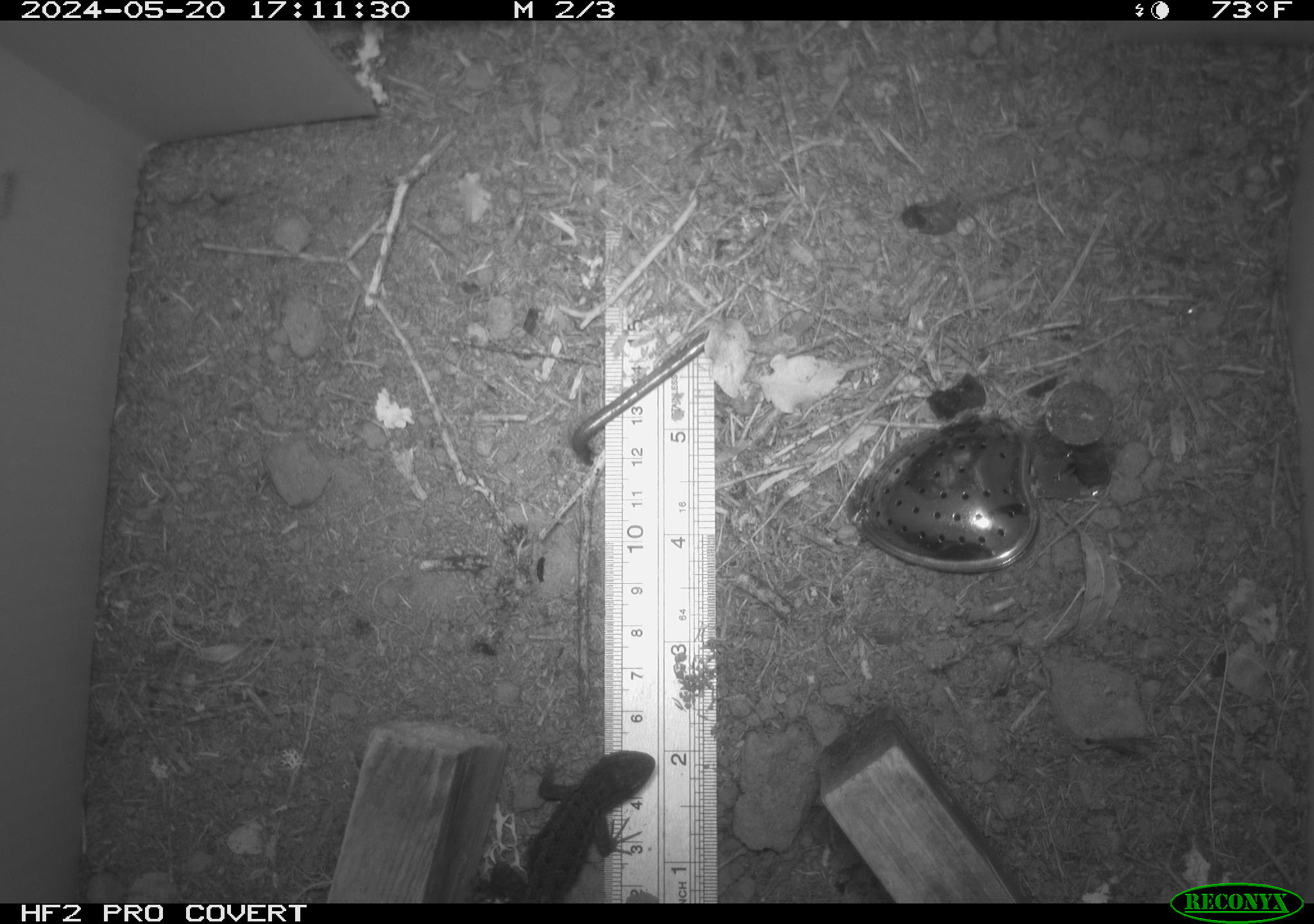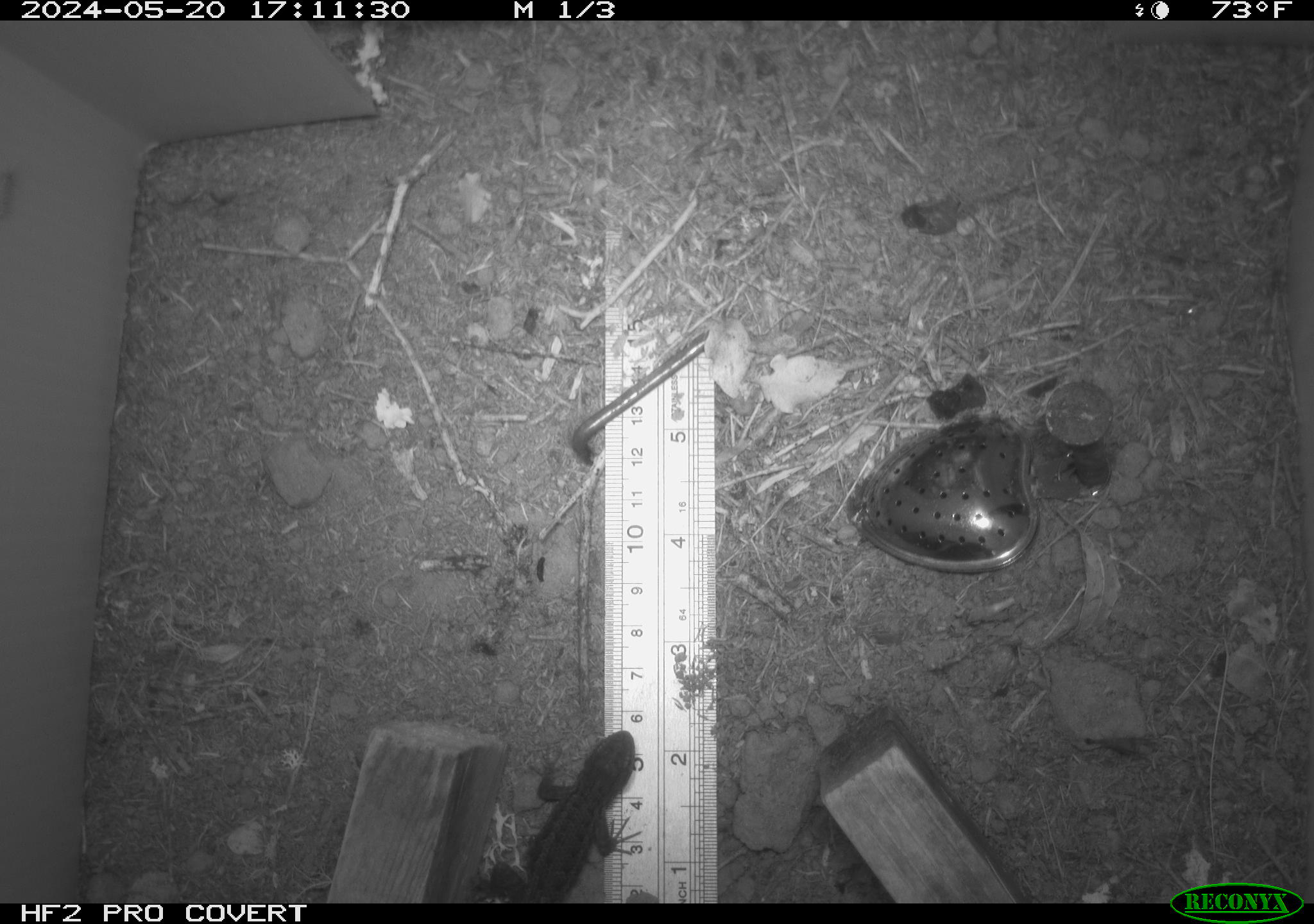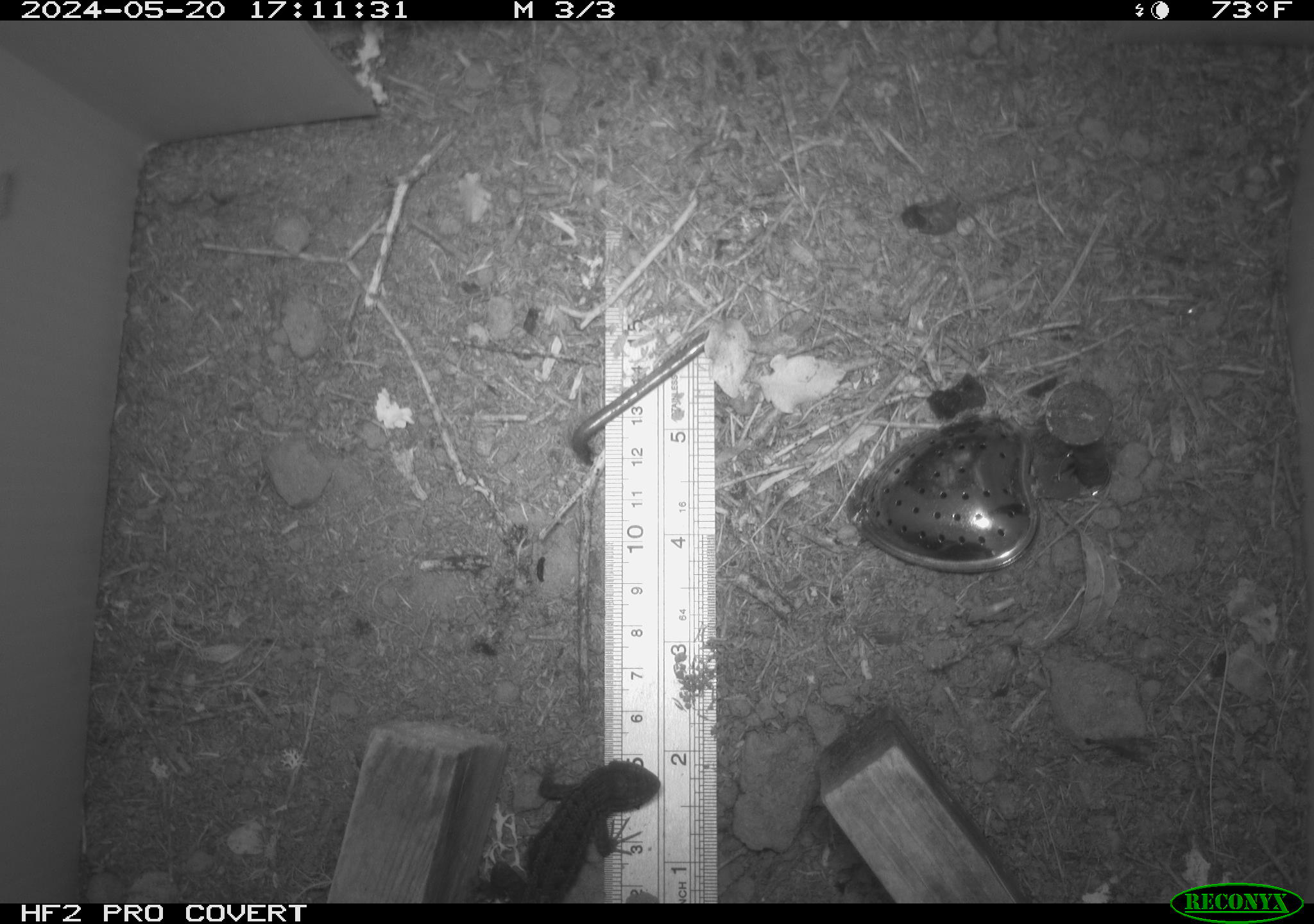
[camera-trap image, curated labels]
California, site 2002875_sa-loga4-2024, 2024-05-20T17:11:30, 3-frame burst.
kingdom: Animalia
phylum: Chordata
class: Reptilia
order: Squamata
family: Phrynosomatidae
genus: Sceloporus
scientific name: Sceloporus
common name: spiny lizards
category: sceloporus species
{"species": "sceloporus species (spiny lizards) (Sceloporus)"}